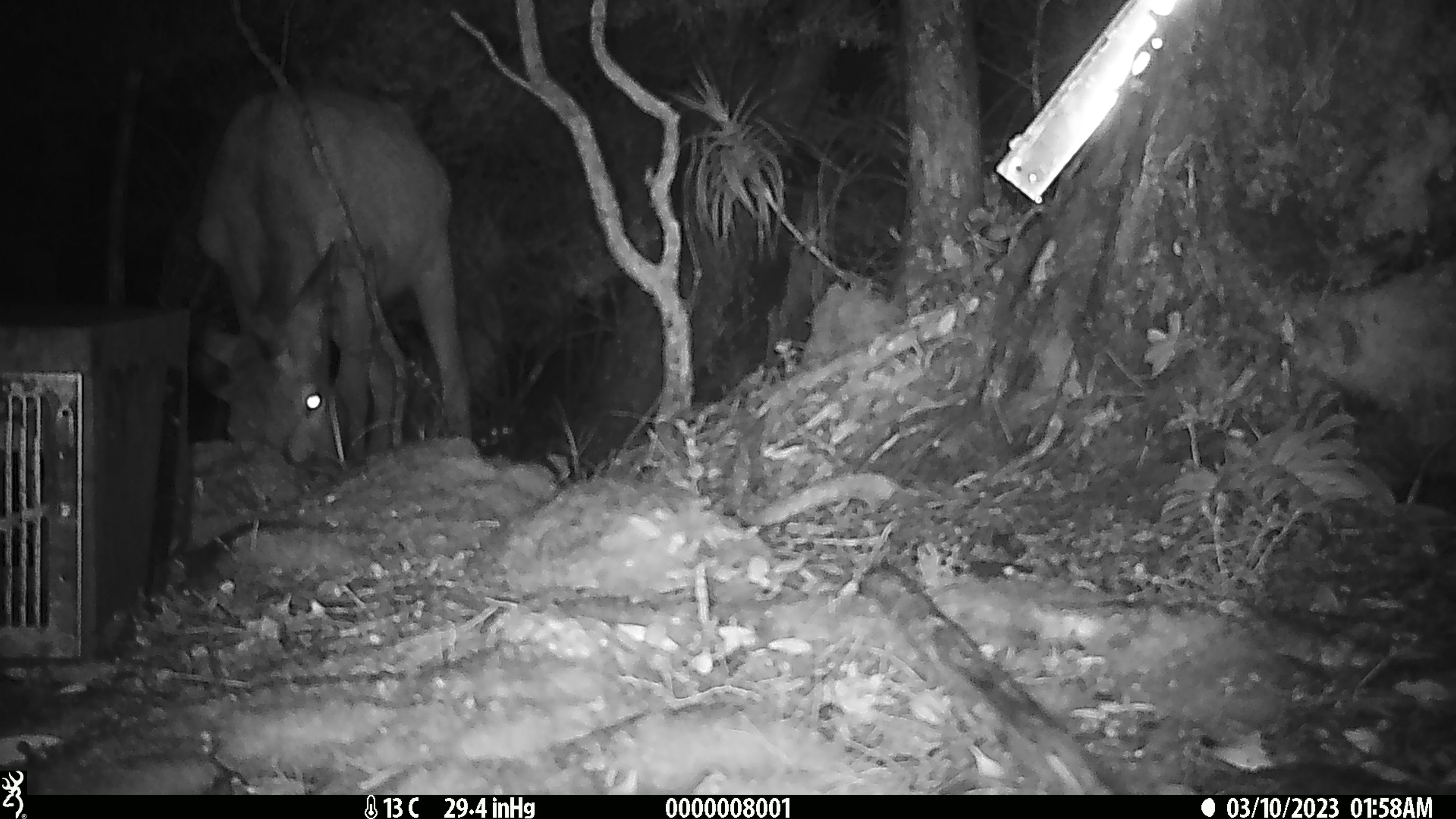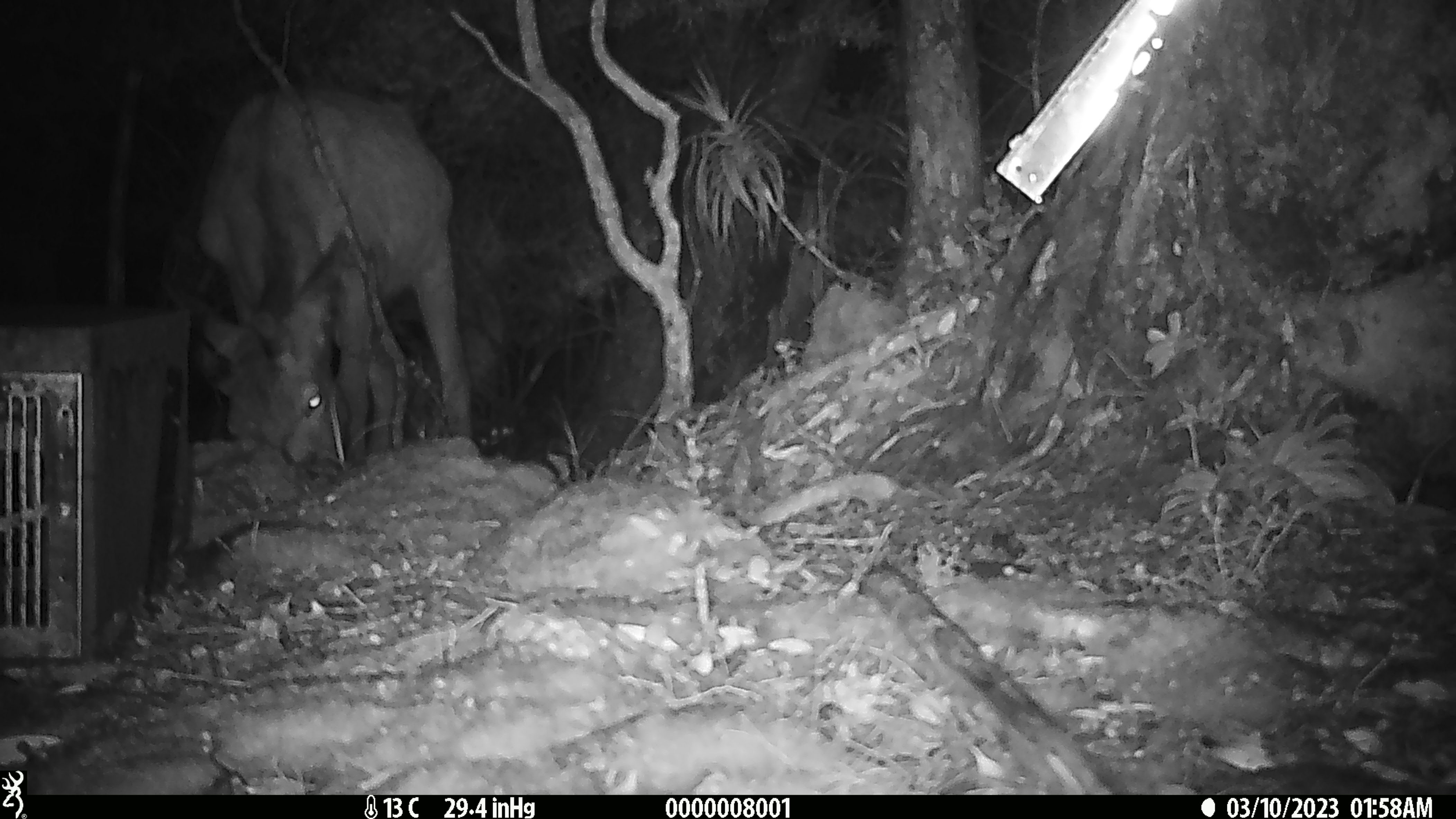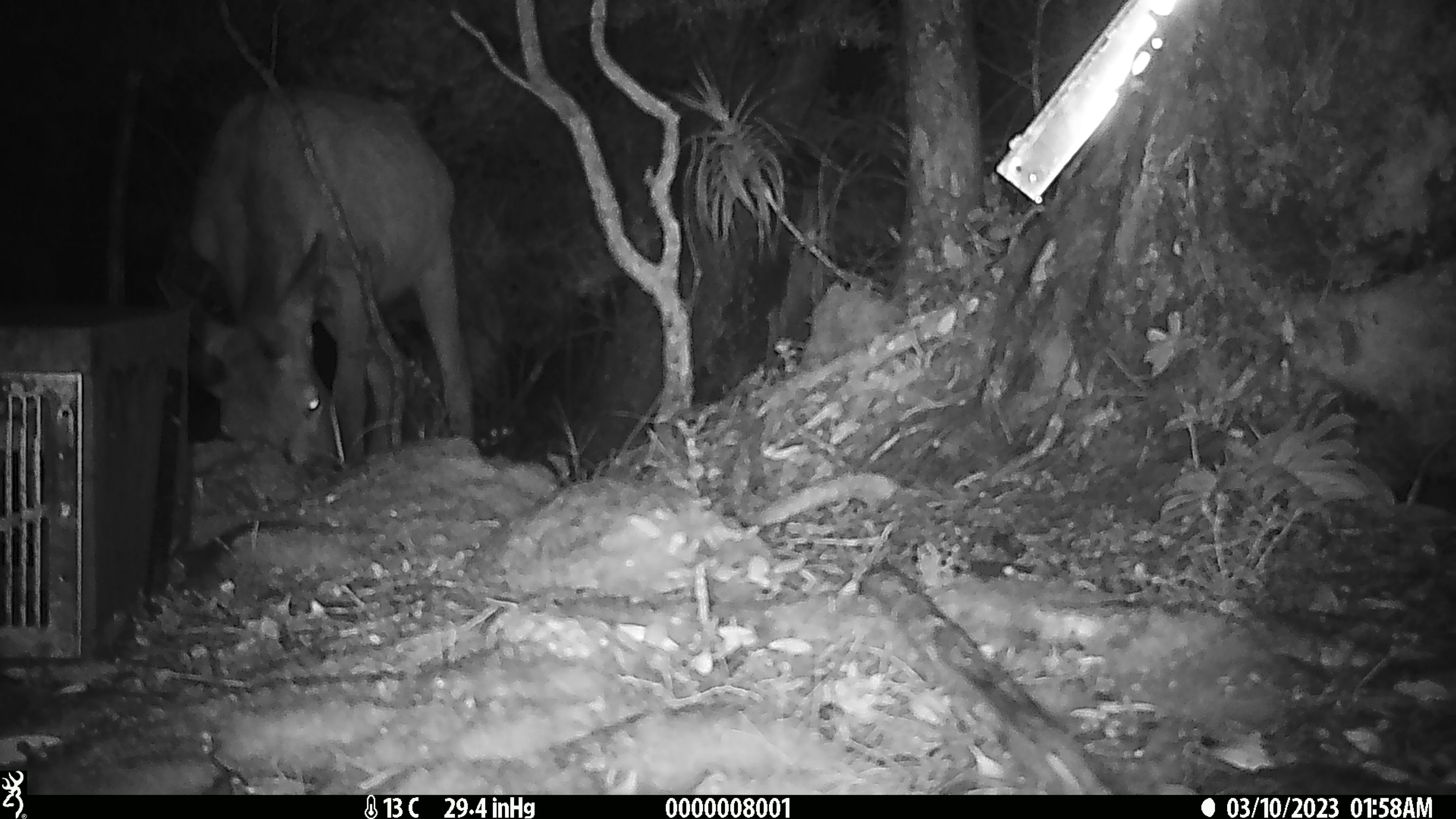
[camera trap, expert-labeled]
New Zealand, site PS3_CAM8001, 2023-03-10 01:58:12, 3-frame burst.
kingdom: Animalia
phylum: Chordata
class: Mammalia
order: Artiodactyla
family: Cervidae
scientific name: Cervidae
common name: deer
Deer (Cervidae).